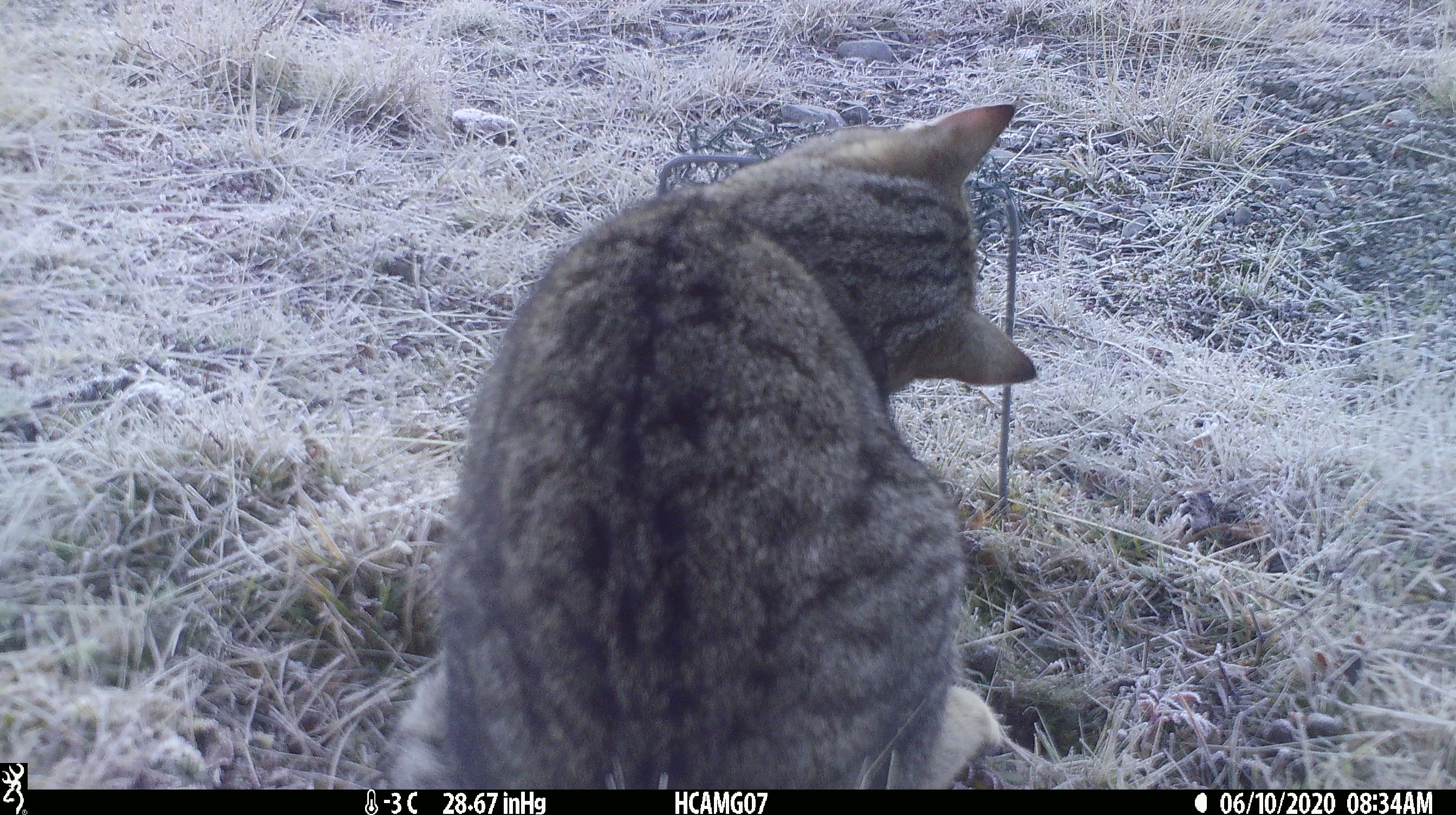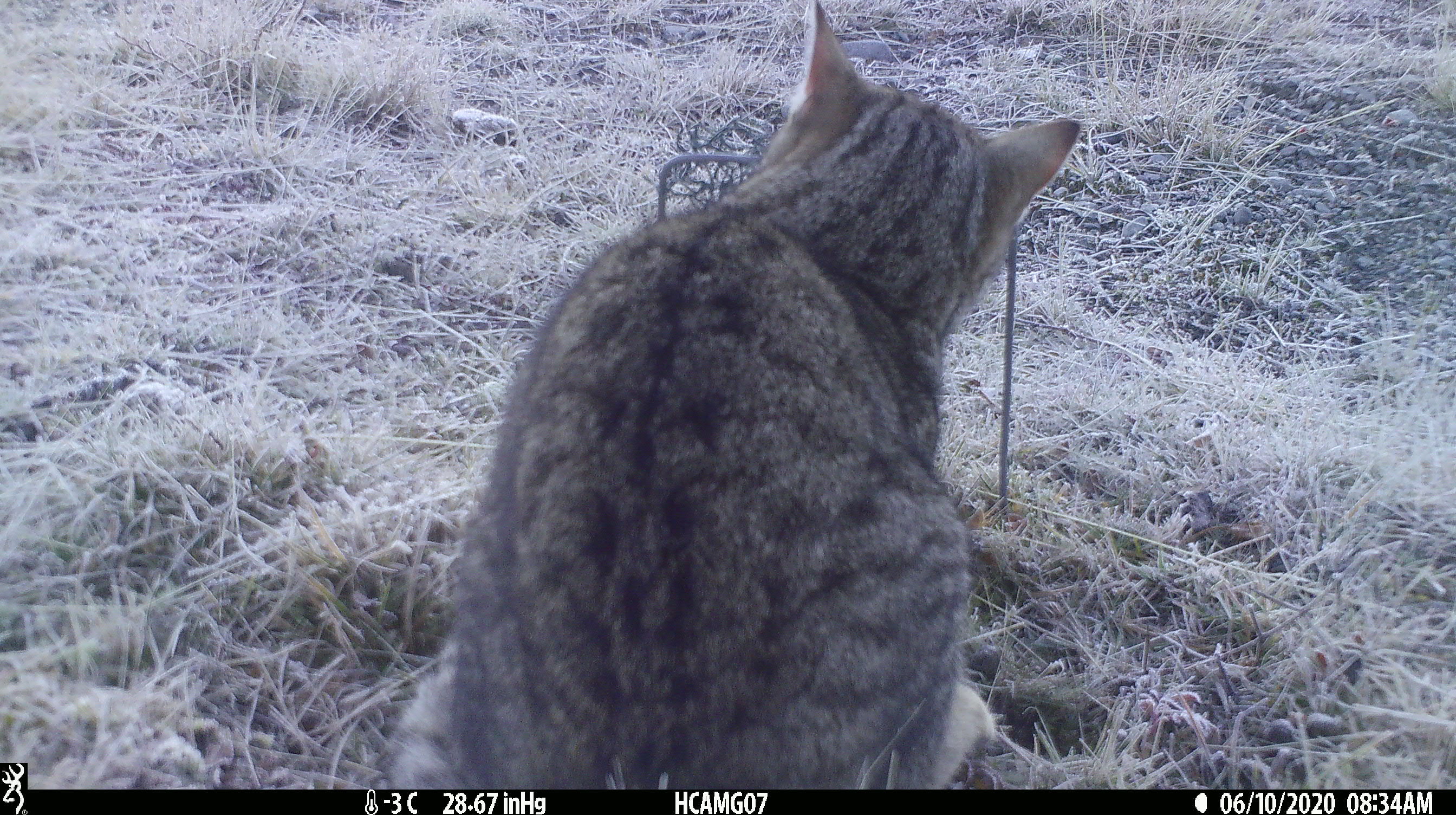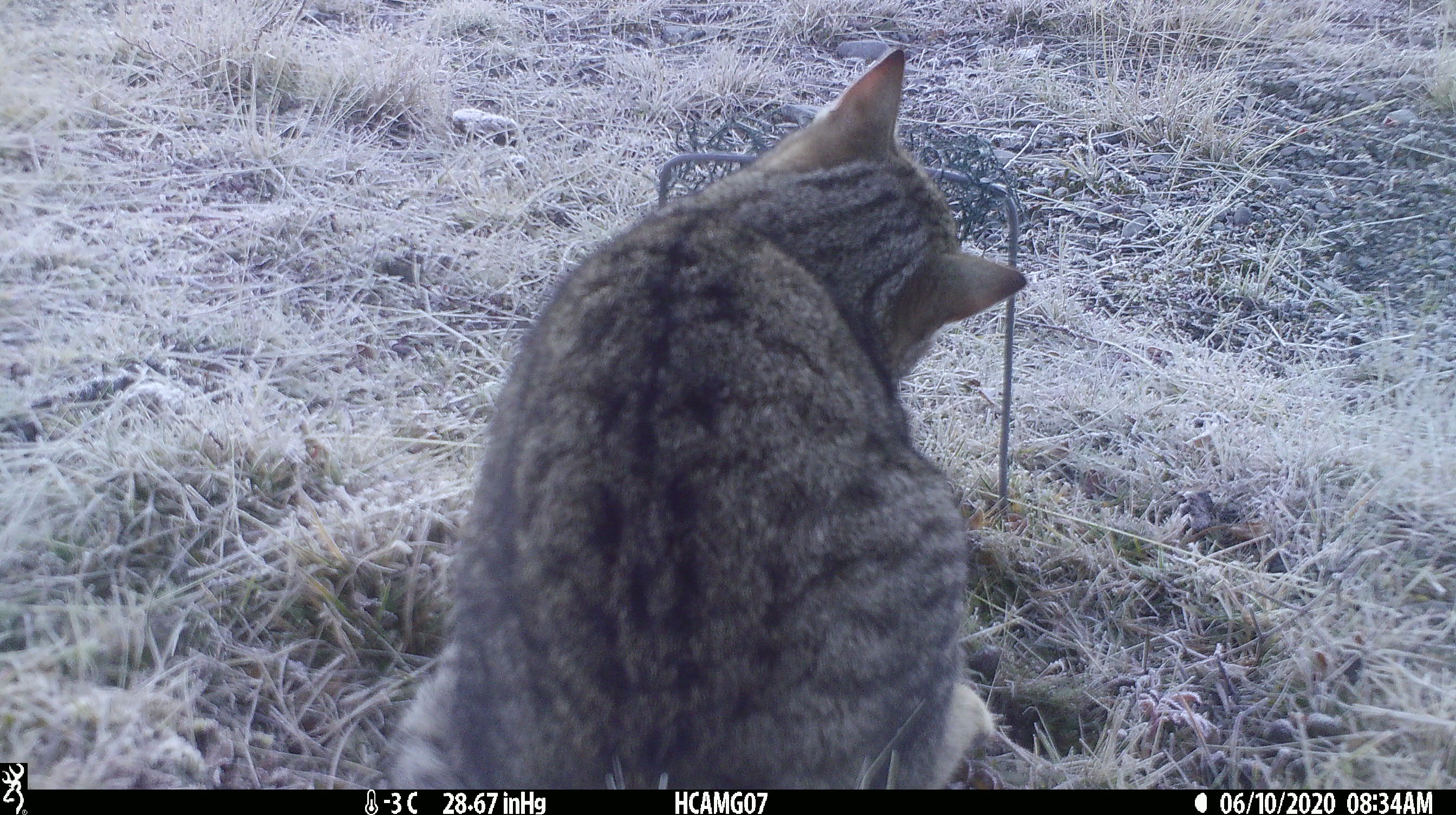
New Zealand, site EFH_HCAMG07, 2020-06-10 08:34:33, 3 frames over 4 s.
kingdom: Animalia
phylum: Chordata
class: Mammalia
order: Carnivora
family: Felidae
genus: Felis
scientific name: Felis catus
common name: domestic cat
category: cat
Cat (domestic cat) (Felis catus).